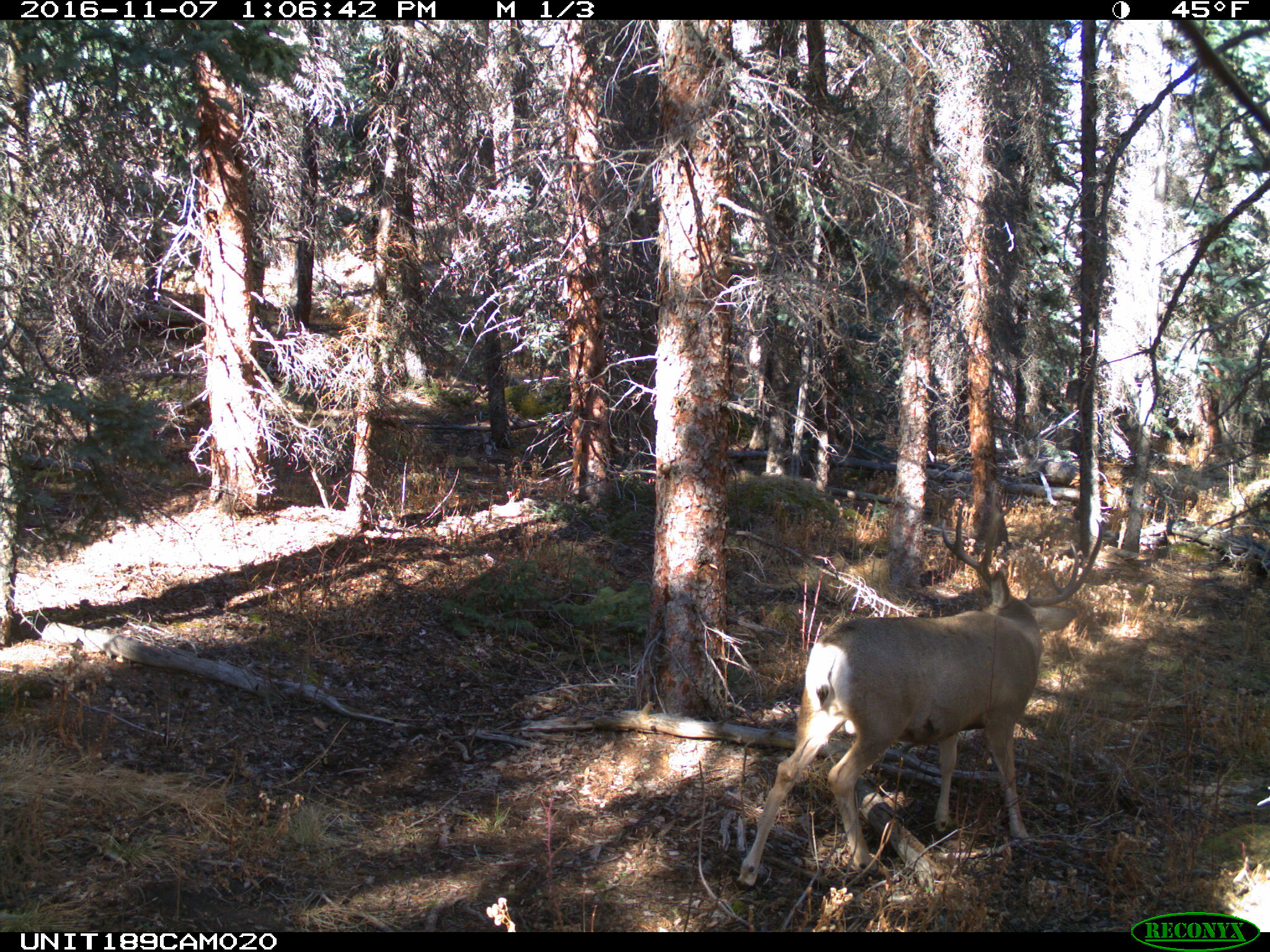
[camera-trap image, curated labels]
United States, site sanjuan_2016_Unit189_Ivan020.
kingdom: Animalia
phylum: Chordata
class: Mammalia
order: Artiodactyla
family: Cervidae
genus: Odocoileus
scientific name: Odocoileus hemionus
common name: mule deer